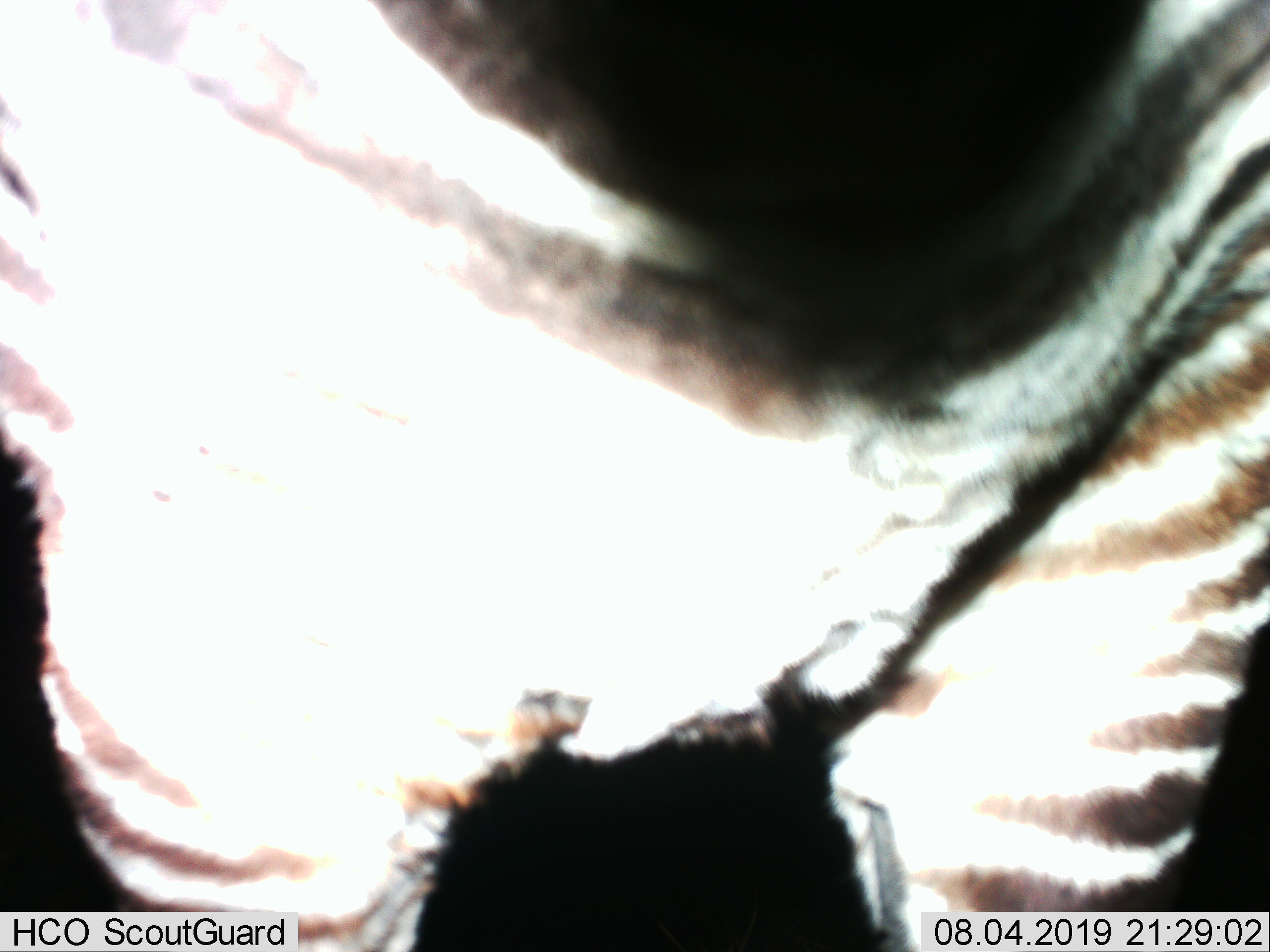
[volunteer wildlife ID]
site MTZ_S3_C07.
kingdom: Animalia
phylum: Chordata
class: Mammalia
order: Perissodactyla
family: Equidae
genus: Equus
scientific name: Equus zebra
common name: mountain zebra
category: zebramountain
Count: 1.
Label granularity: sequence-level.